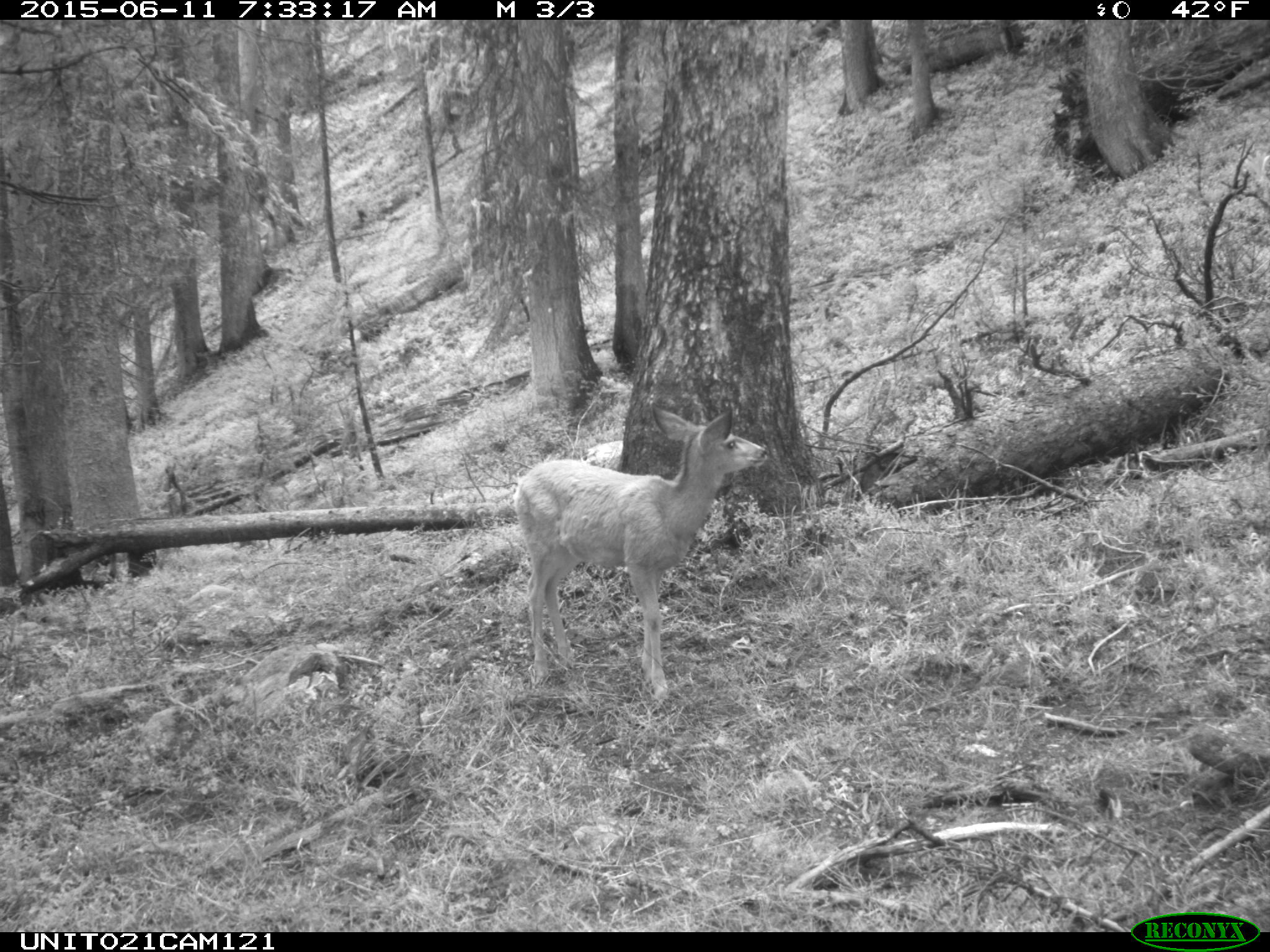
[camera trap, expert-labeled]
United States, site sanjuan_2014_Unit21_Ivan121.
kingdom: Animalia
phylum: Chordata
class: Mammalia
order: Artiodactyla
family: Cervidae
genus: Odocoileus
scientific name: Odocoileus hemionus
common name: mule deer